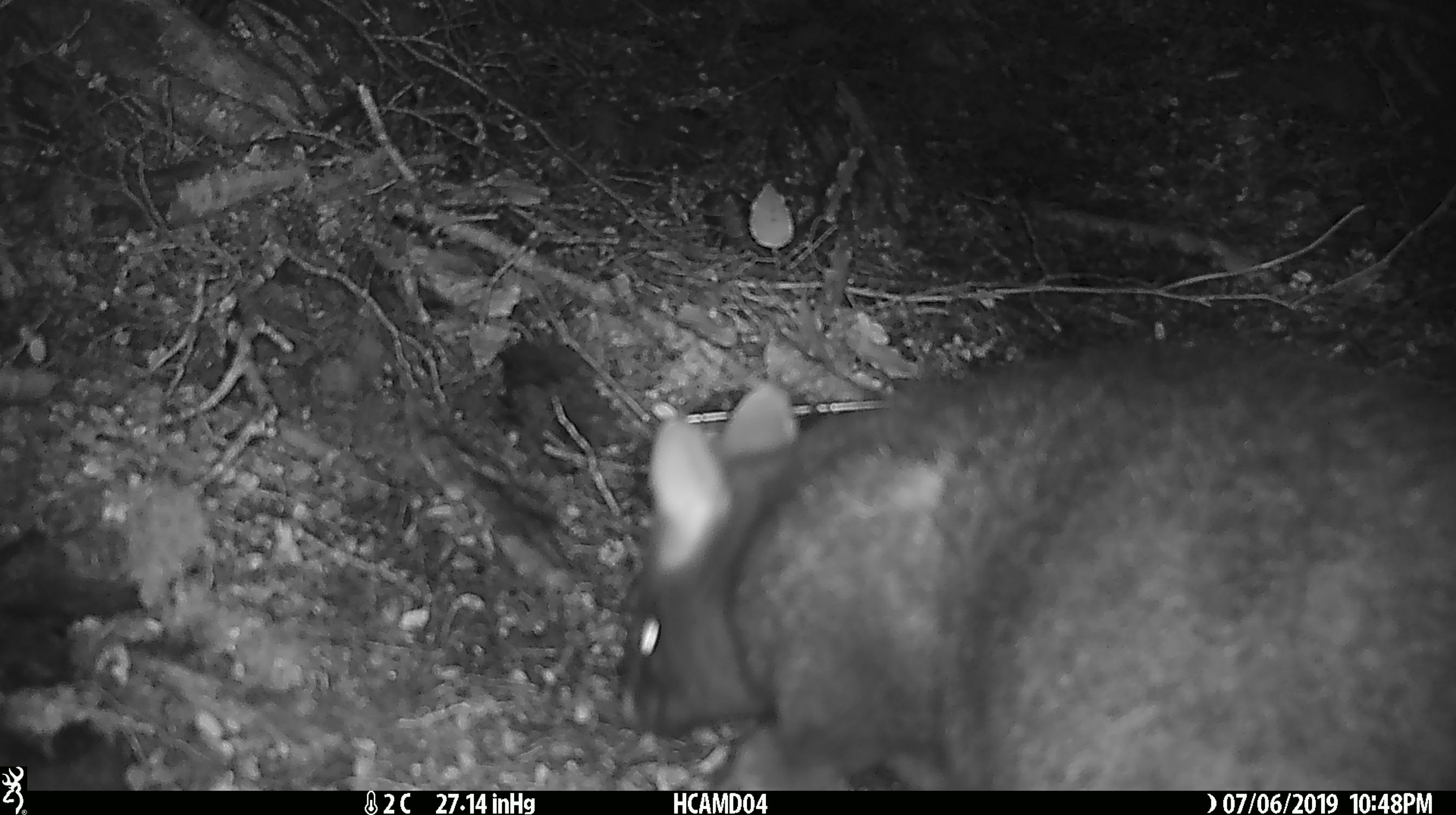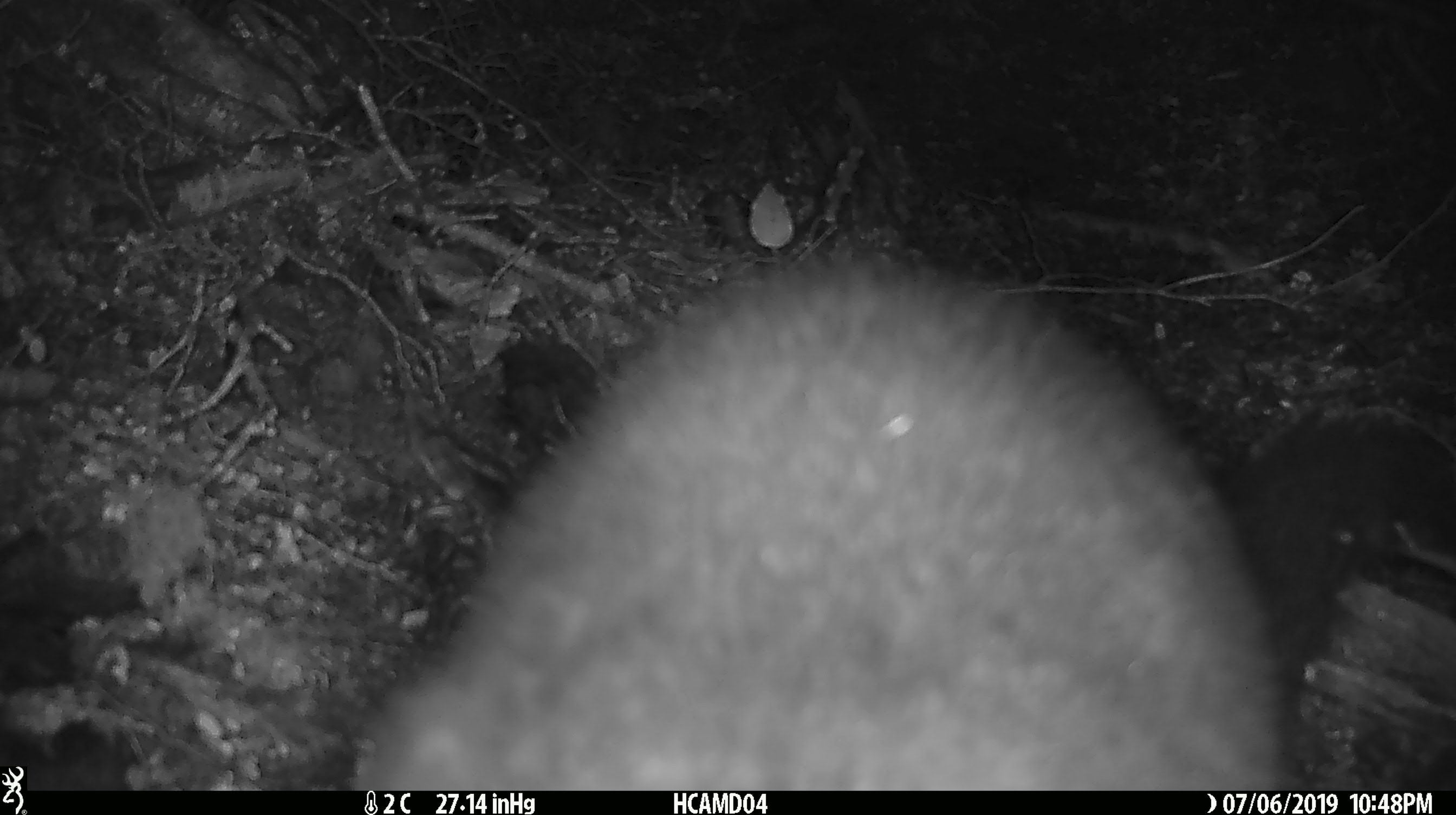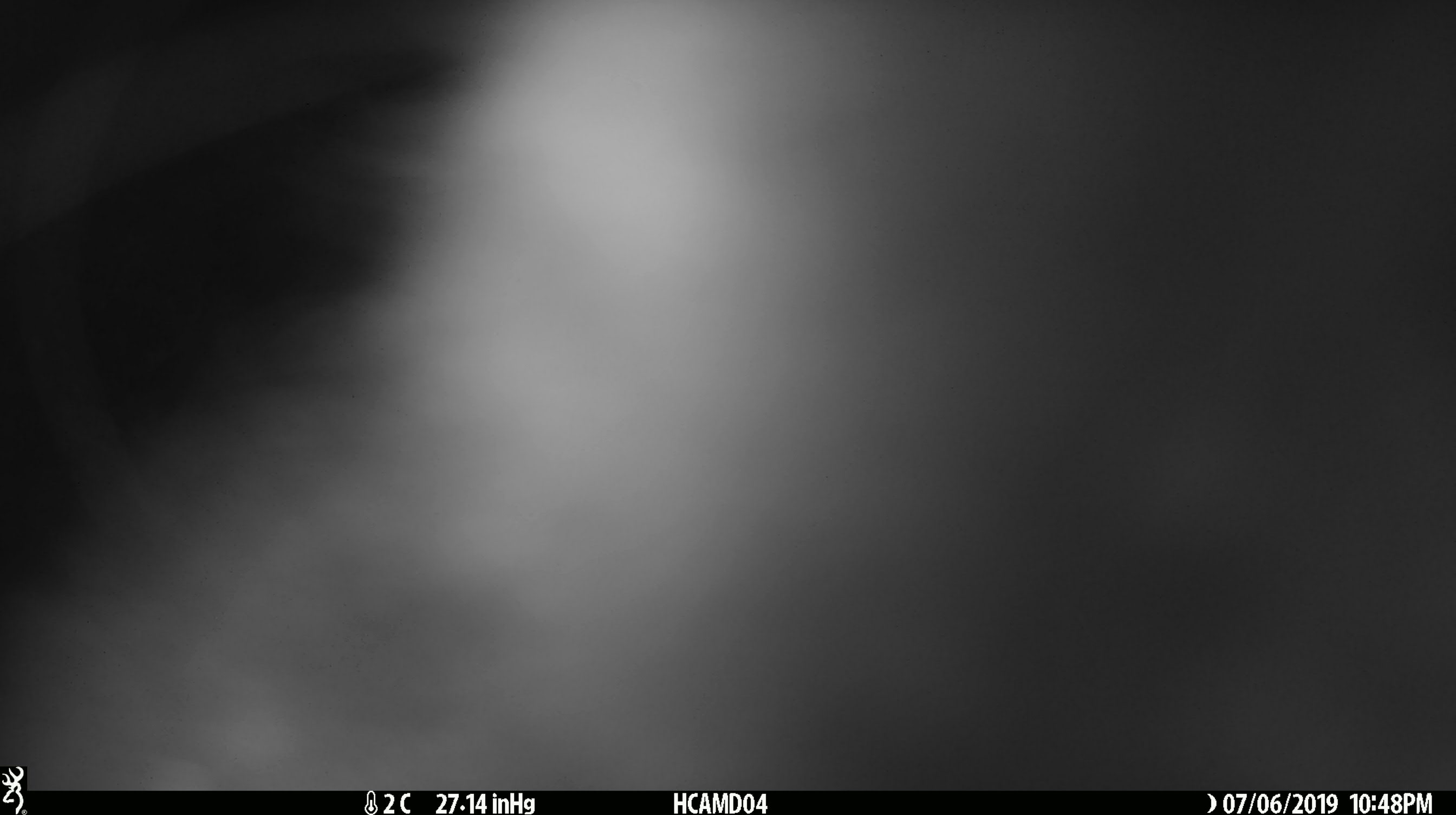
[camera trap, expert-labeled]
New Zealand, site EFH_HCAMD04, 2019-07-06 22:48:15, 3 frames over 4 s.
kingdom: Animalia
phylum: Chordata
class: Mammalia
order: Diprotodontia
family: Phalangeridae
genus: Trichosurus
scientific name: Trichosurus vulpecula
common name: common brushtail possum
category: possum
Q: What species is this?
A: Possum (common brushtail possum) (Trichosurus vulpecula).